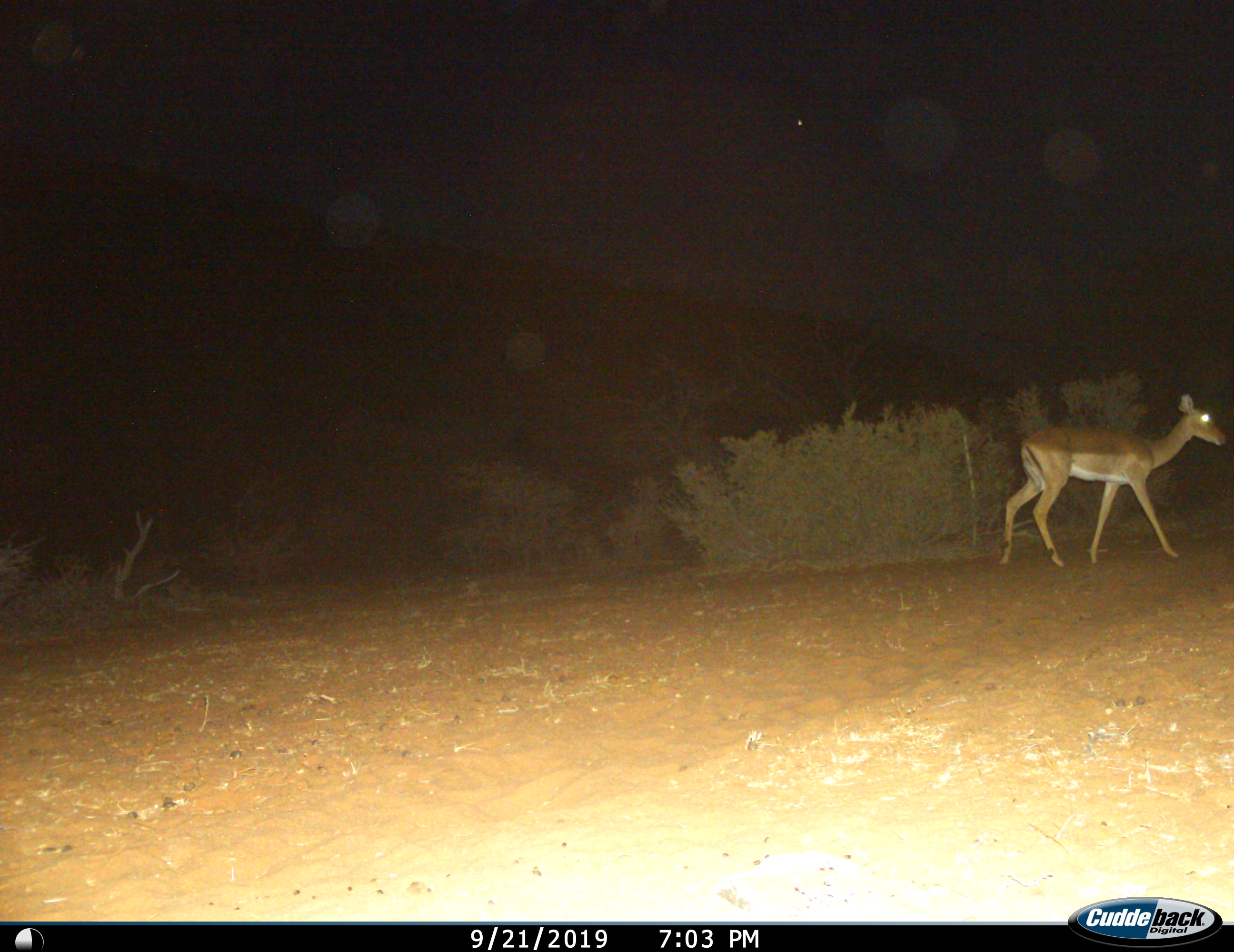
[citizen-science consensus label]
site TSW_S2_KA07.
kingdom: Animalia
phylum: Chordata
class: Mammalia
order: Artiodactyla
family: Bovidae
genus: Aepyceros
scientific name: Aepyceros melampus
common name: impala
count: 1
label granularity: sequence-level